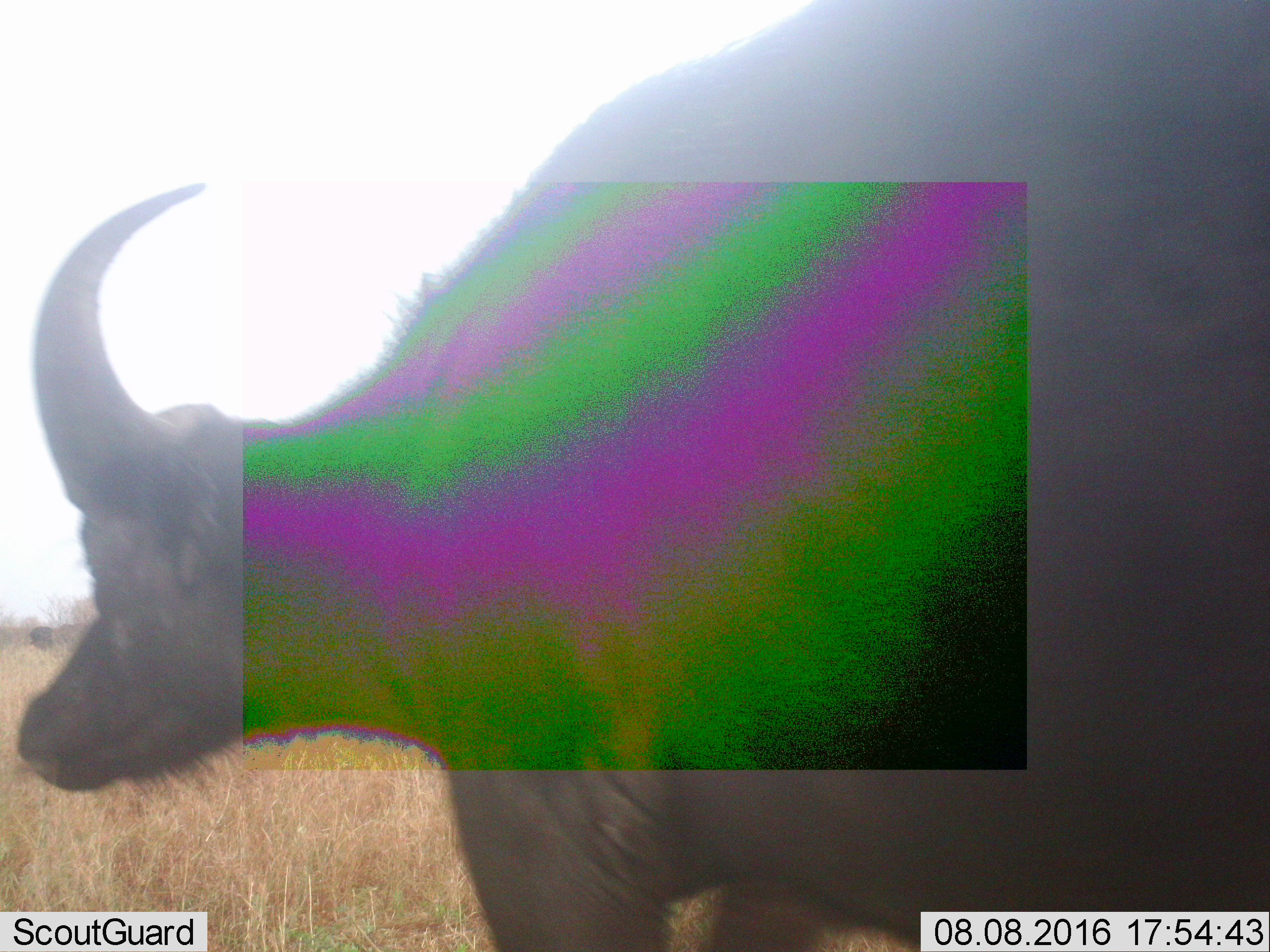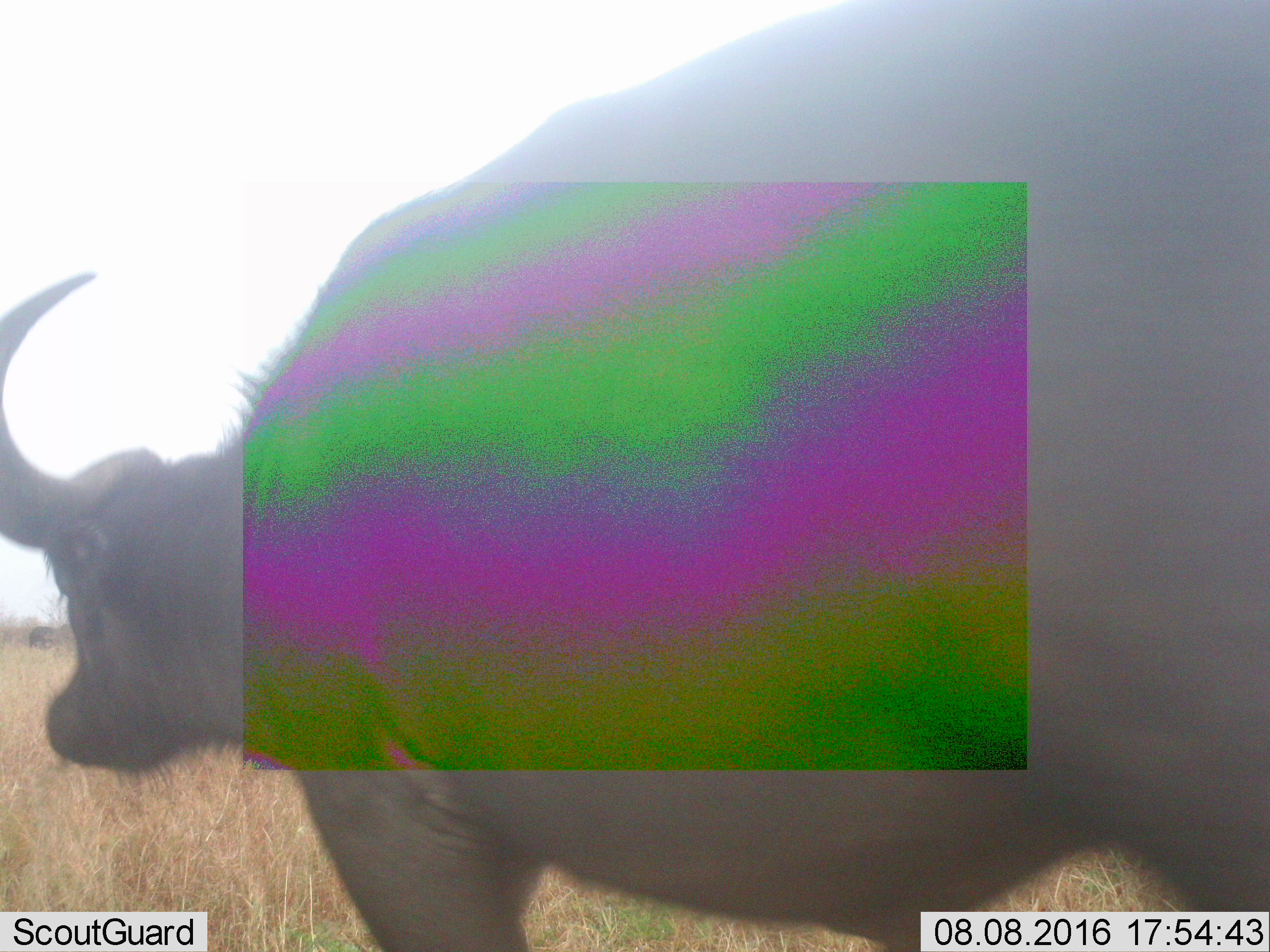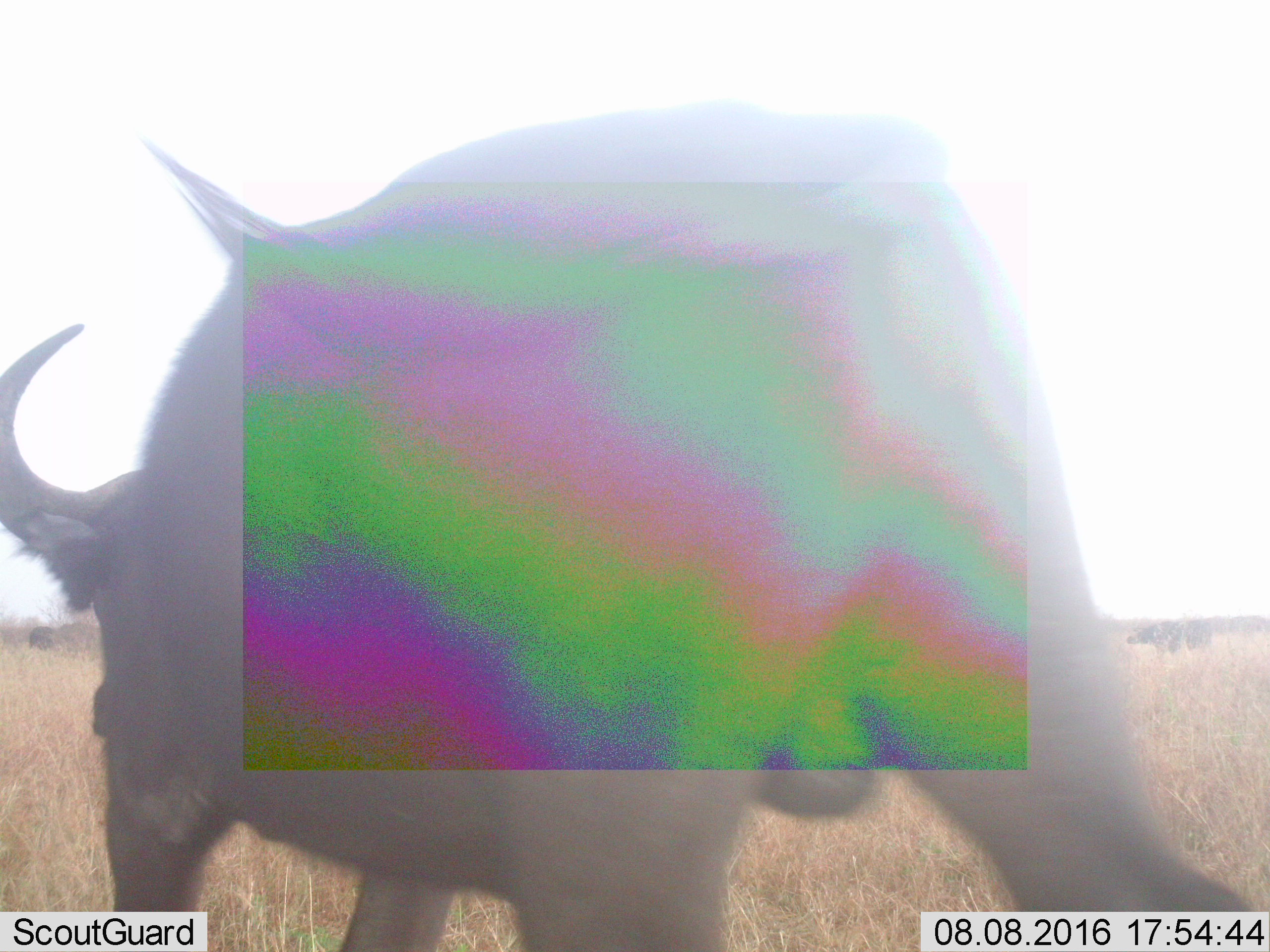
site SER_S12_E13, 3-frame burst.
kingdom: Animalia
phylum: Chordata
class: Mammalia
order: Artiodactyla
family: Bovidae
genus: Syncerus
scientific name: Syncerus caffer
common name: african buffalo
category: buffalo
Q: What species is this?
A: Buffalo (african buffalo) (Syncerus caffer).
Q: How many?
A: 3.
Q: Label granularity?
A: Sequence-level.